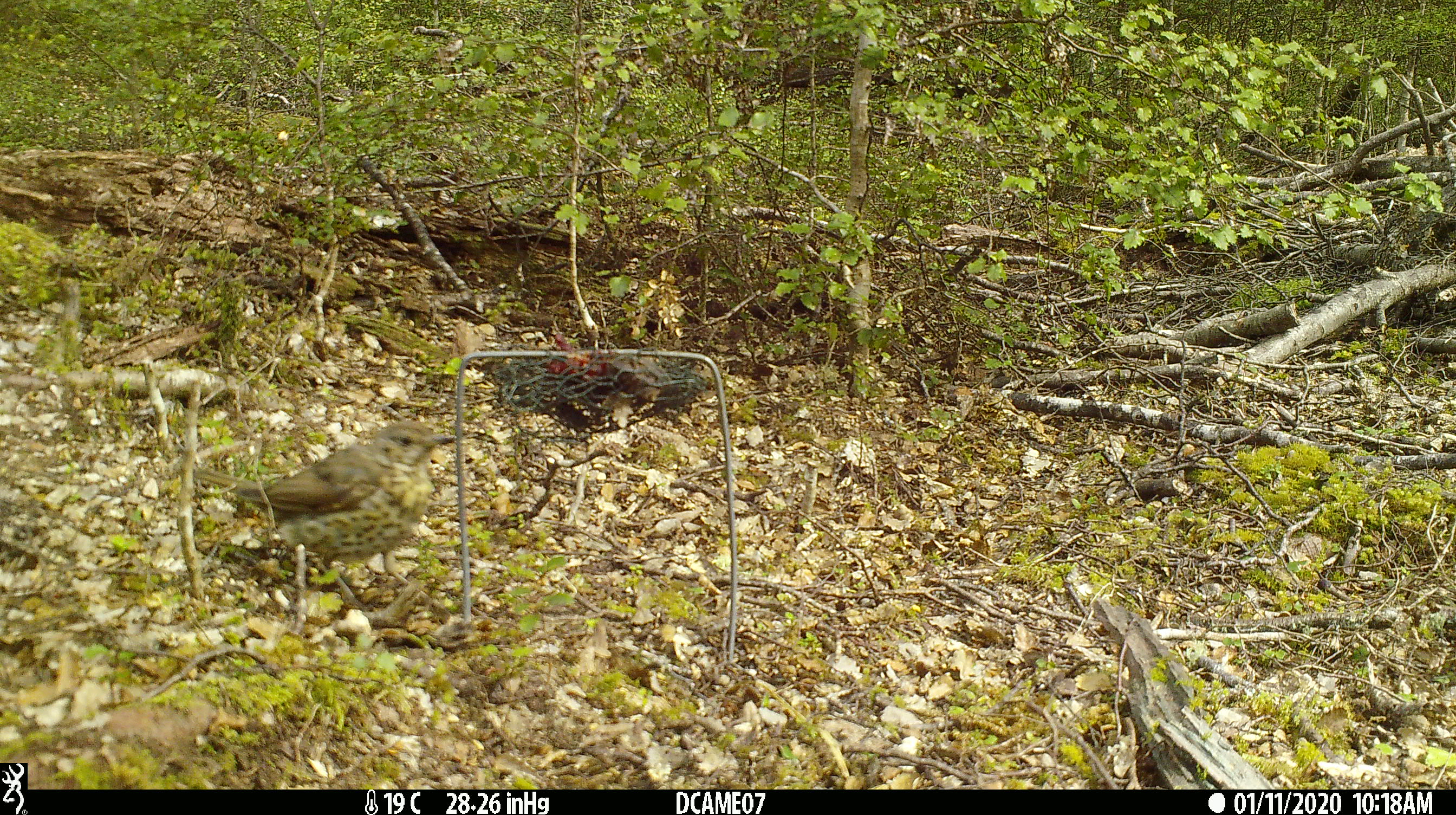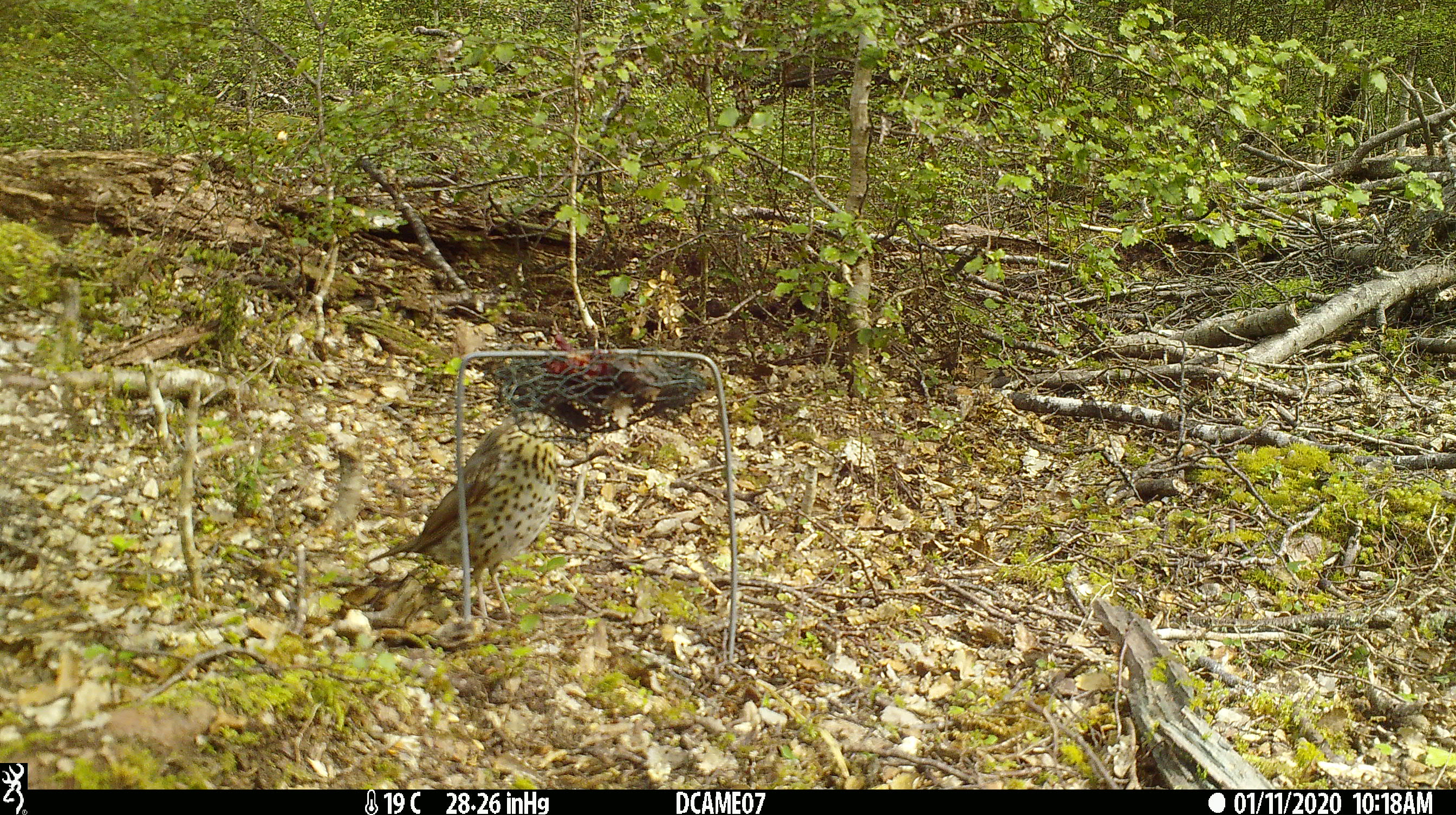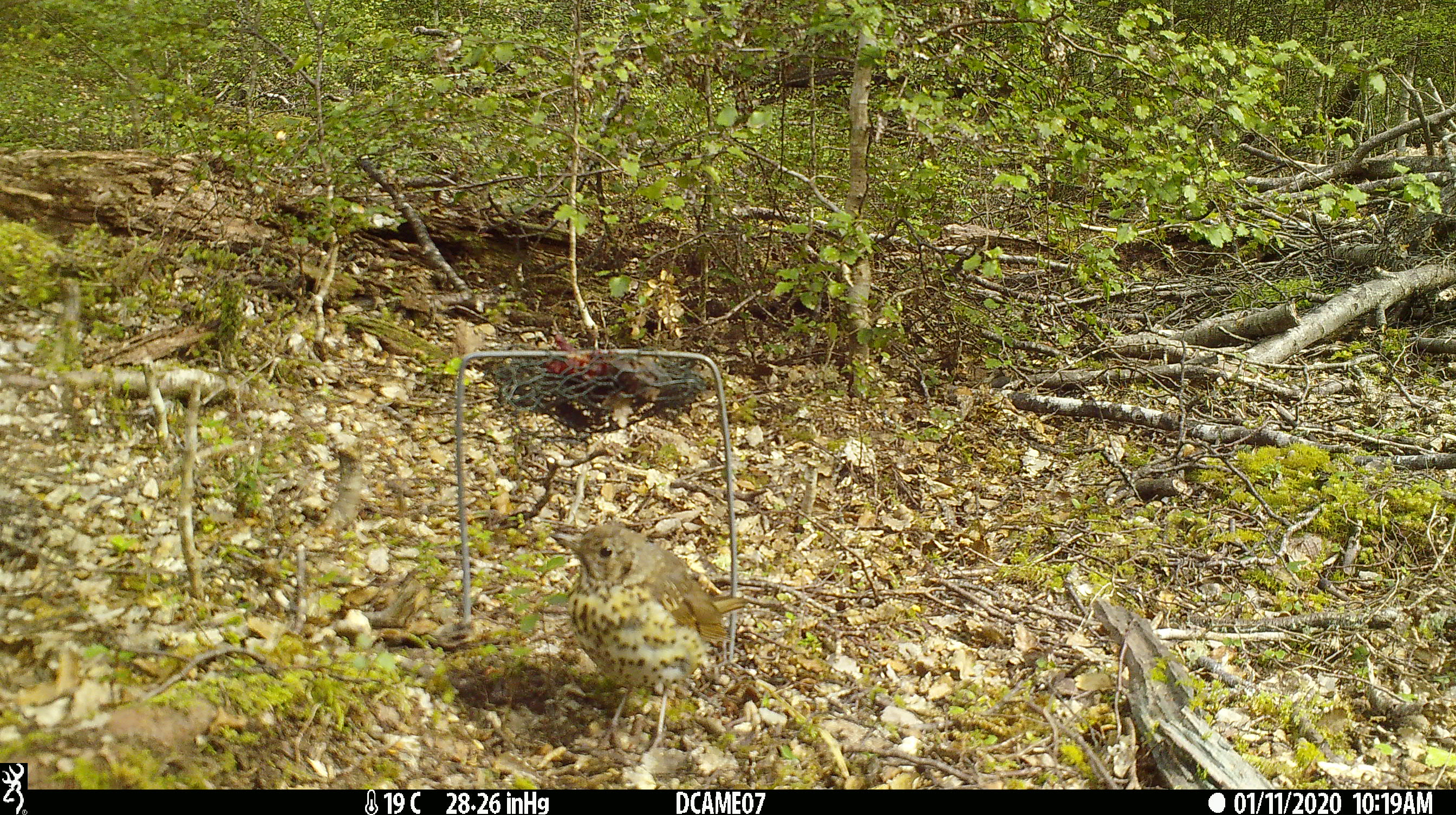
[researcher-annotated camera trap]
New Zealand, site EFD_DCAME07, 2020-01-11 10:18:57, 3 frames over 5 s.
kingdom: Animalia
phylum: Chordata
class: Aves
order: Passeriformes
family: Turdidae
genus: Turdus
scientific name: Turdus philomelos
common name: song thrush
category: thrush